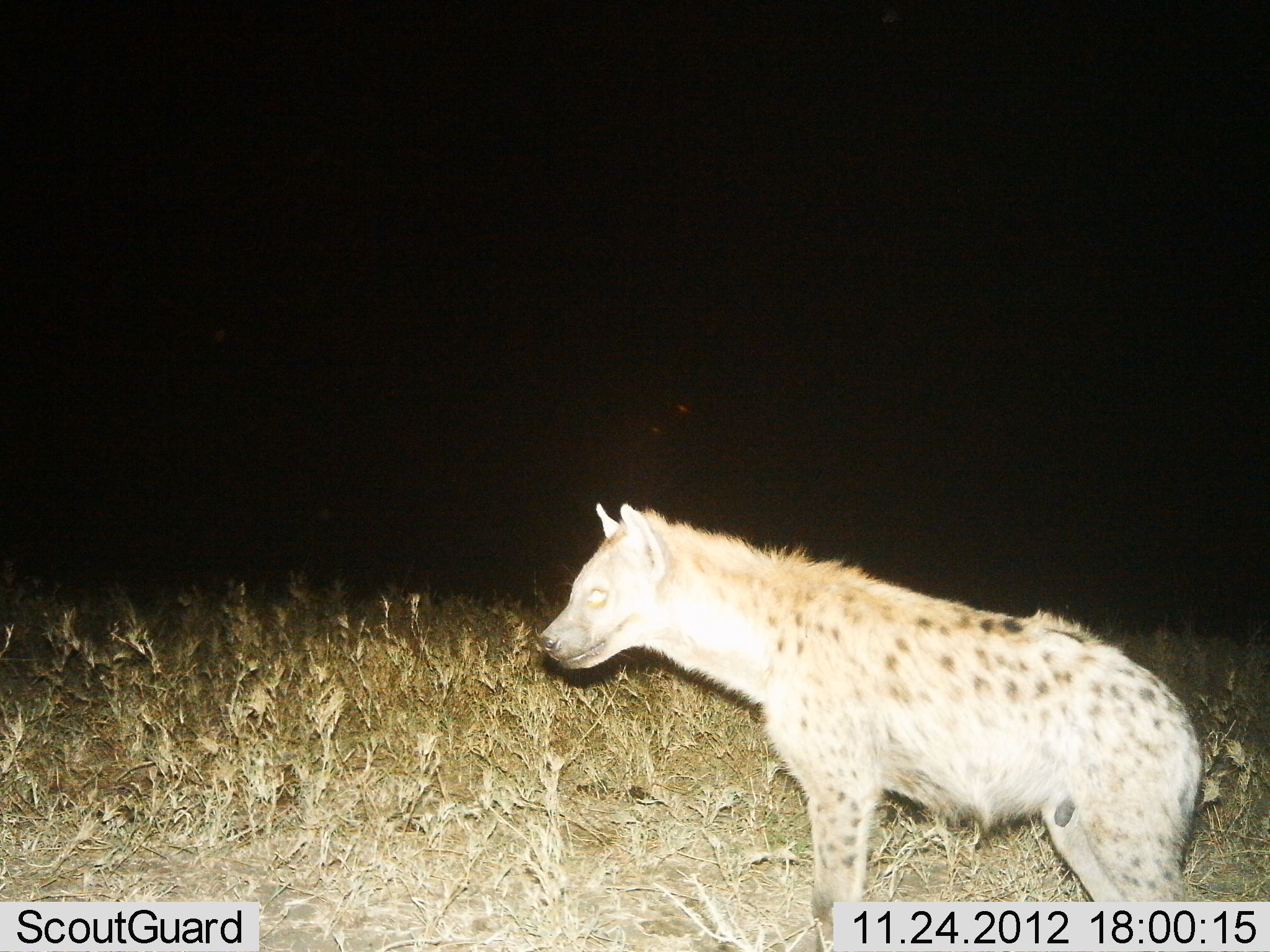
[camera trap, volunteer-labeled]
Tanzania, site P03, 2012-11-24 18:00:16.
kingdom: Animalia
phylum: Chordata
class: Mammalia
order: Carnivora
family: Hyaenidae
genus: Crocuta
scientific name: Crocuta crocuta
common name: spotted hyena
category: hyenaspotted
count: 1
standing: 100%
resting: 0%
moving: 0%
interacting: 0%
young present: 0%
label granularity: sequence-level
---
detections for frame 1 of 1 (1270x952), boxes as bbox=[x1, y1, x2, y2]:
animal: bbox=[536, 501, 1207, 952]